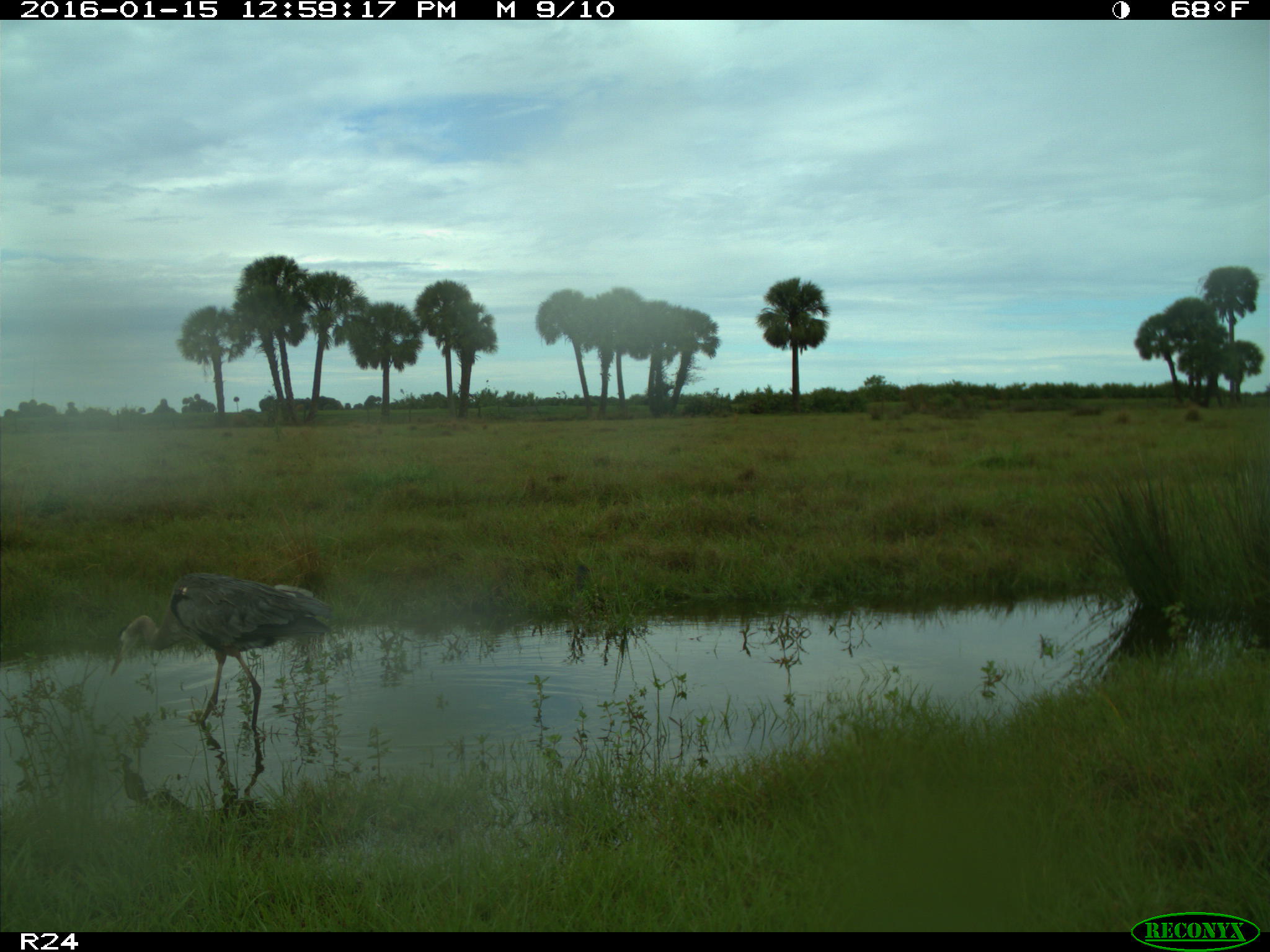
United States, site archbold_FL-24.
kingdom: Animalia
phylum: Chordata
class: Aves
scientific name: Aves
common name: birds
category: unidentified bird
Unidentified bird (birds) (Aves).